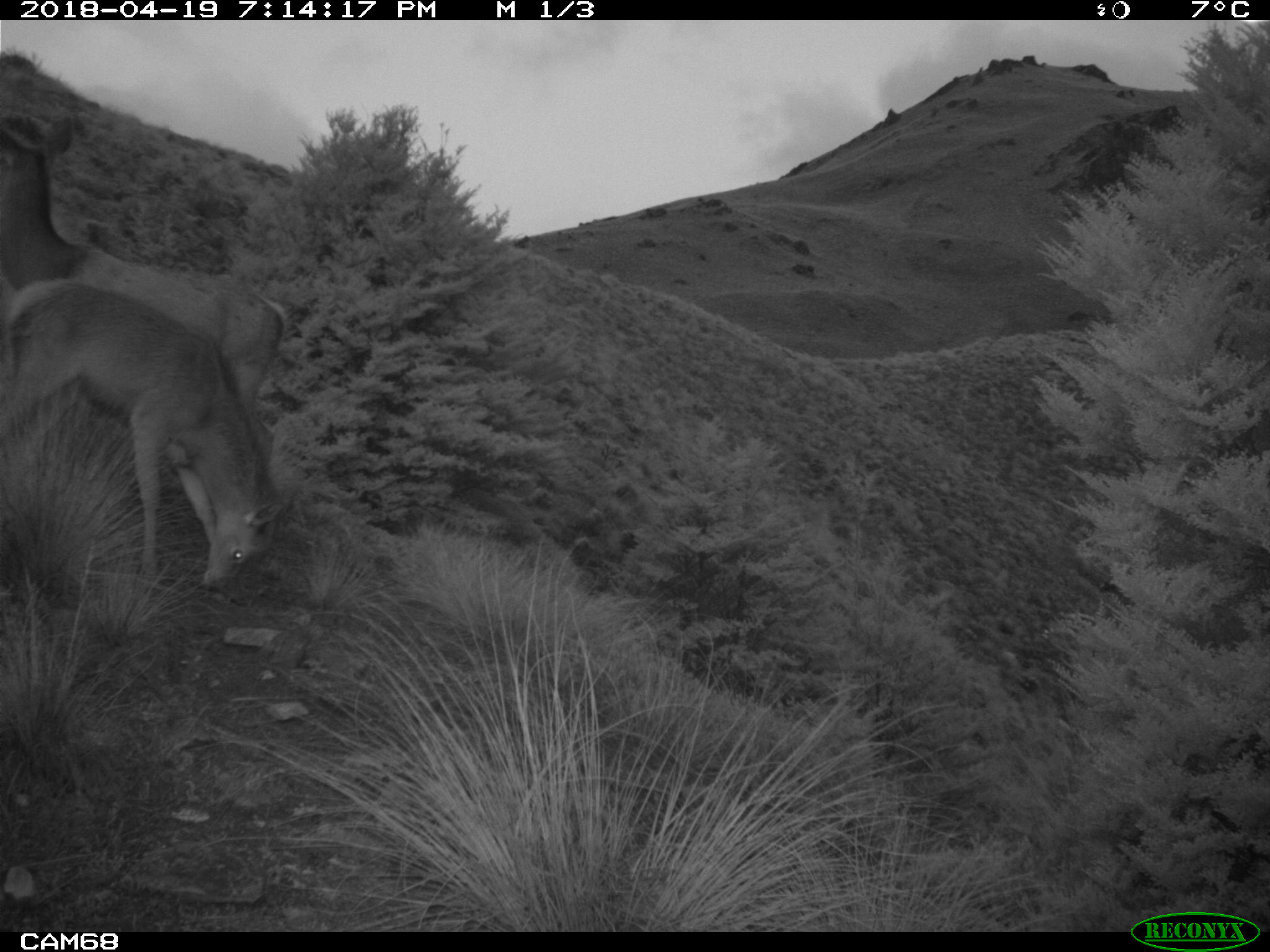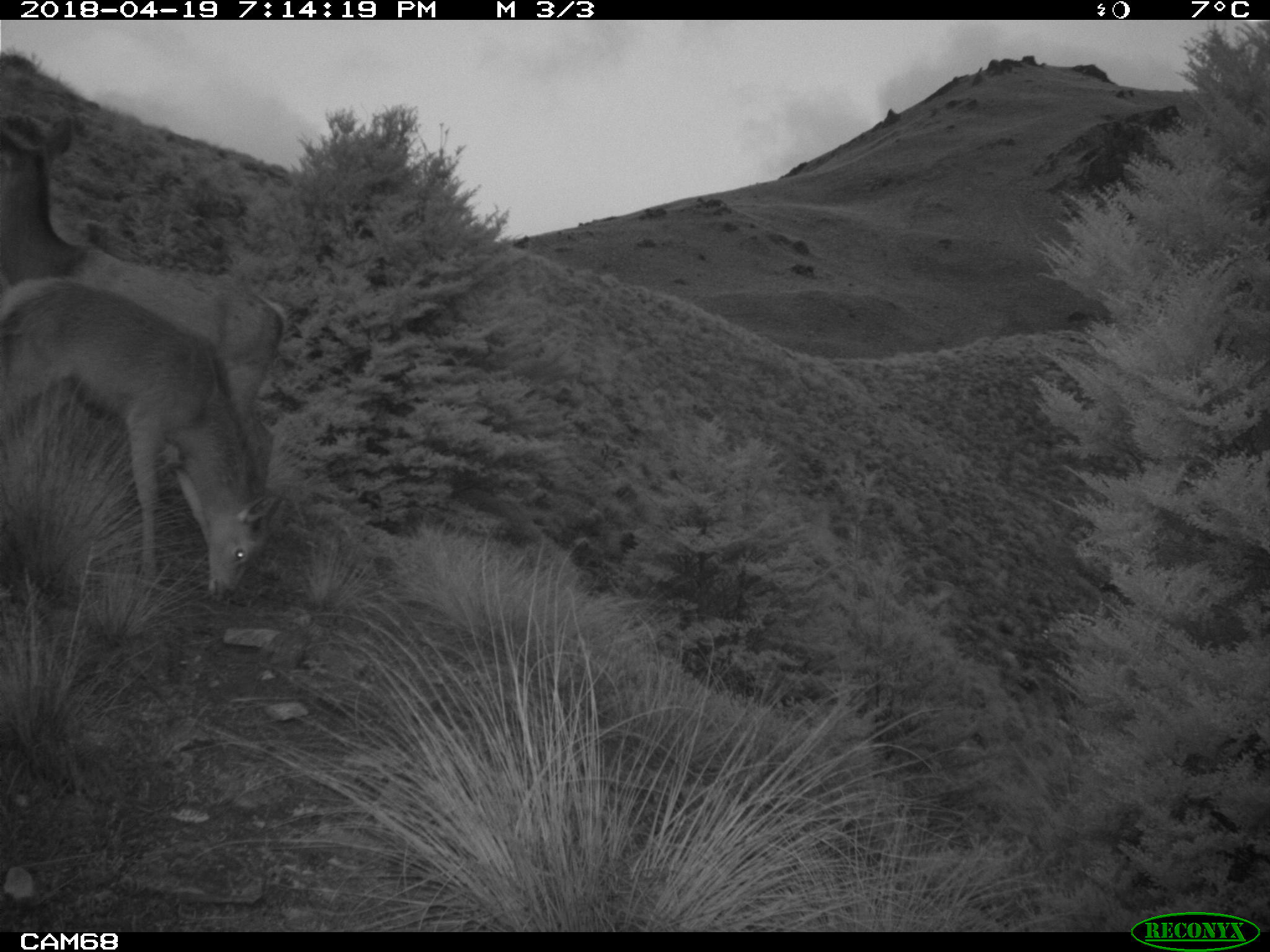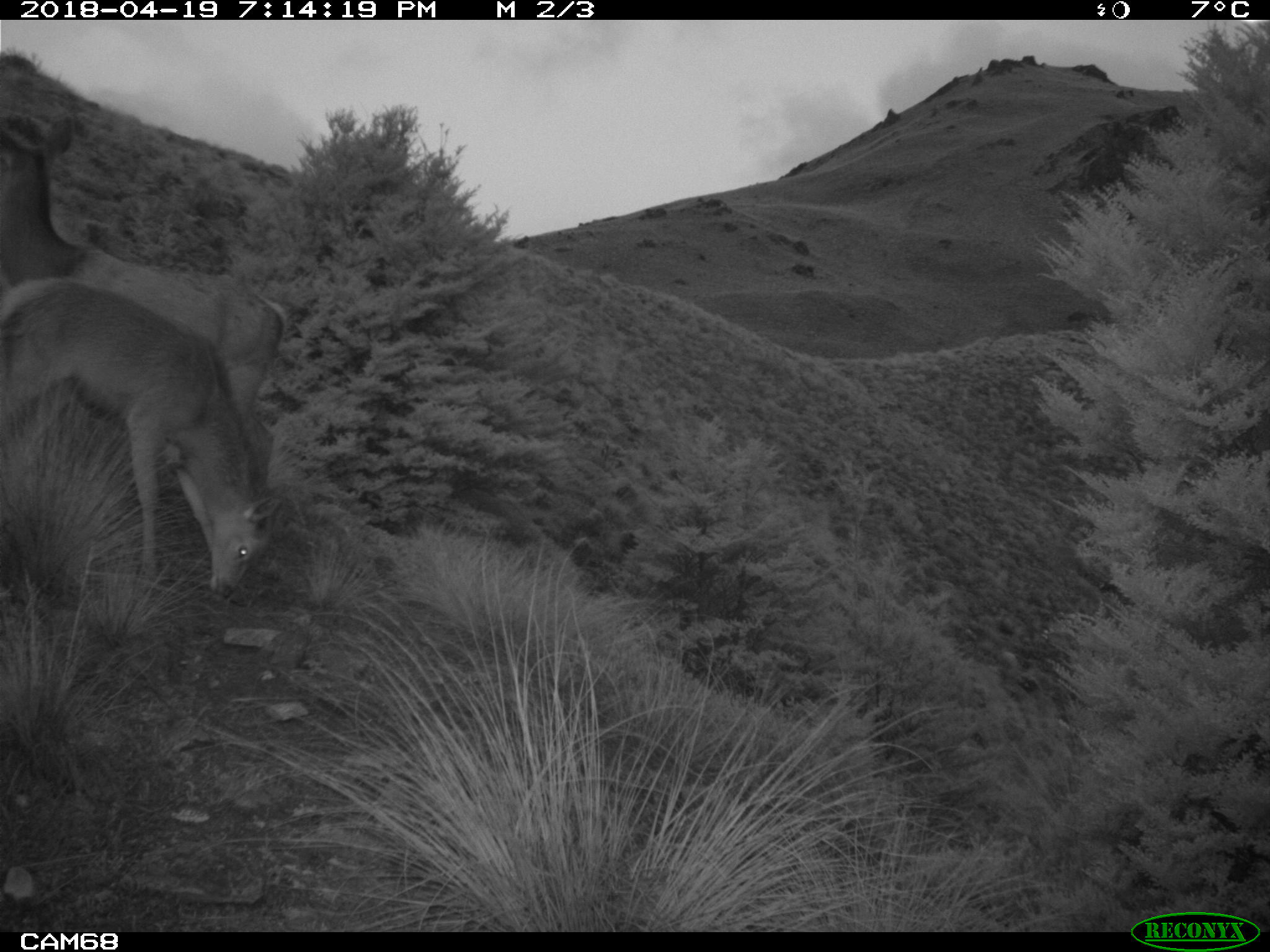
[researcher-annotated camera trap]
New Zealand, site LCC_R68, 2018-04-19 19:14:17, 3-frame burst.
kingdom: Animalia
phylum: Chordata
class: Mammalia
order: Artiodactyla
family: Cervidae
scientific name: Cervidae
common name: deer